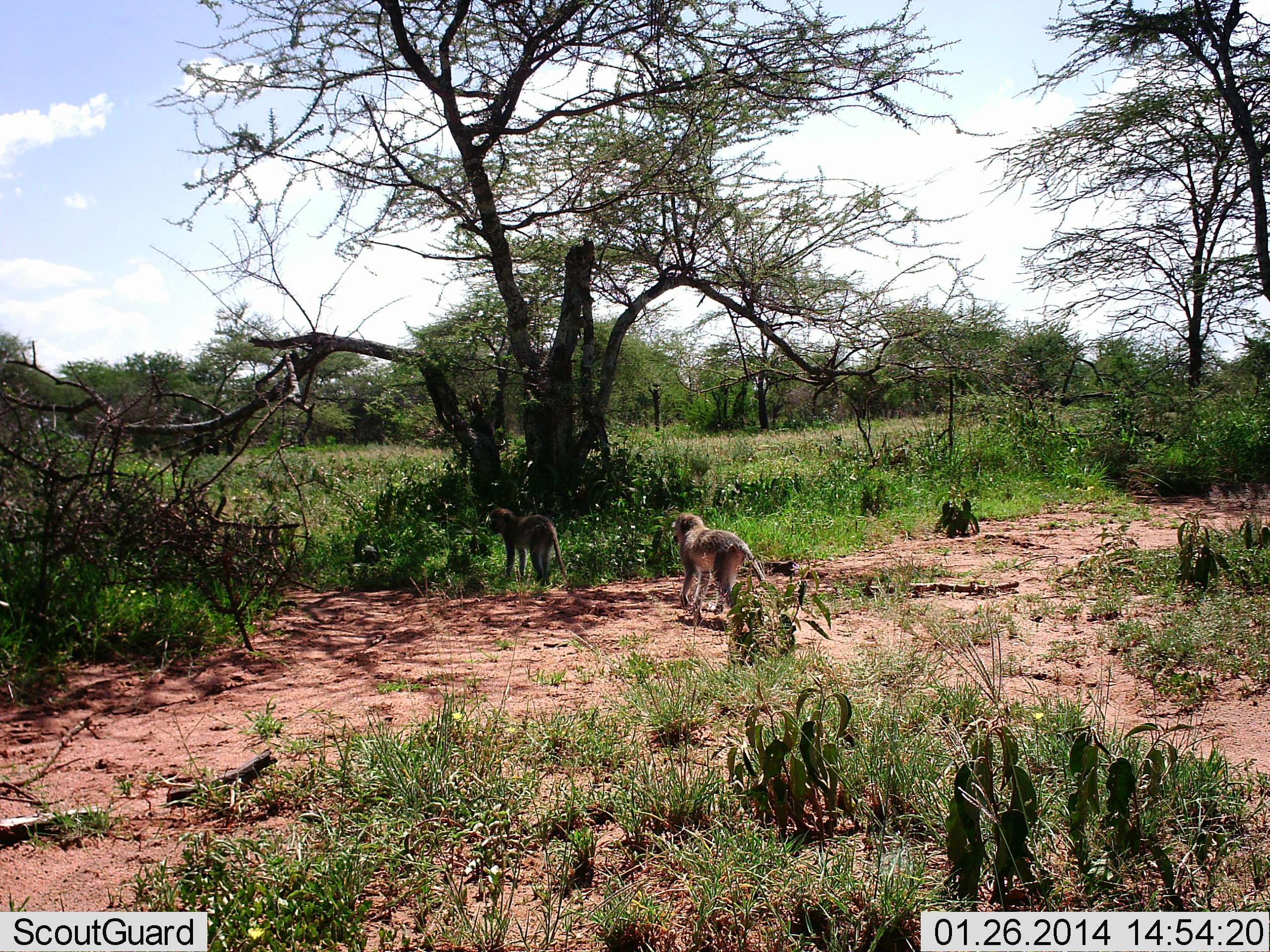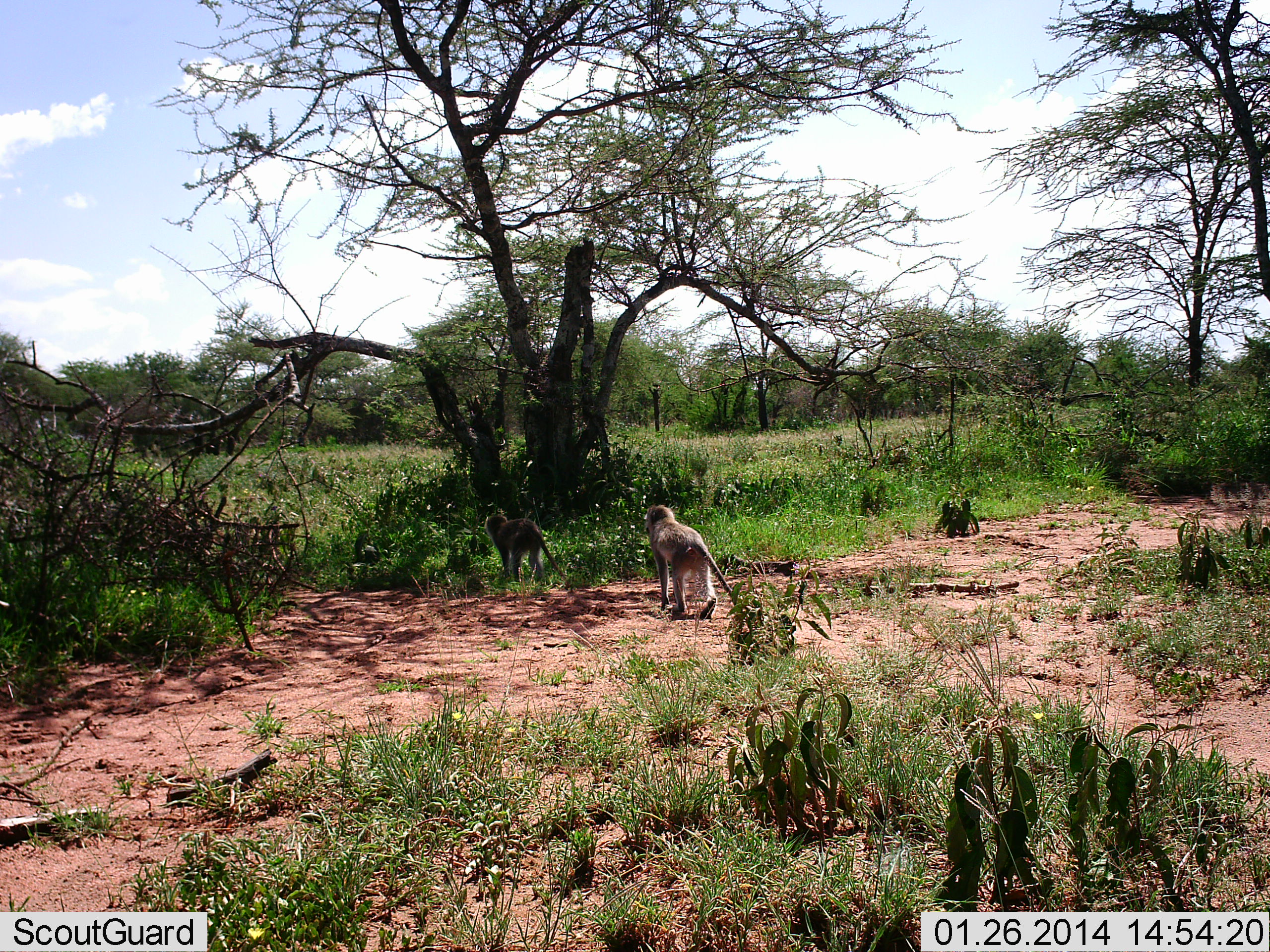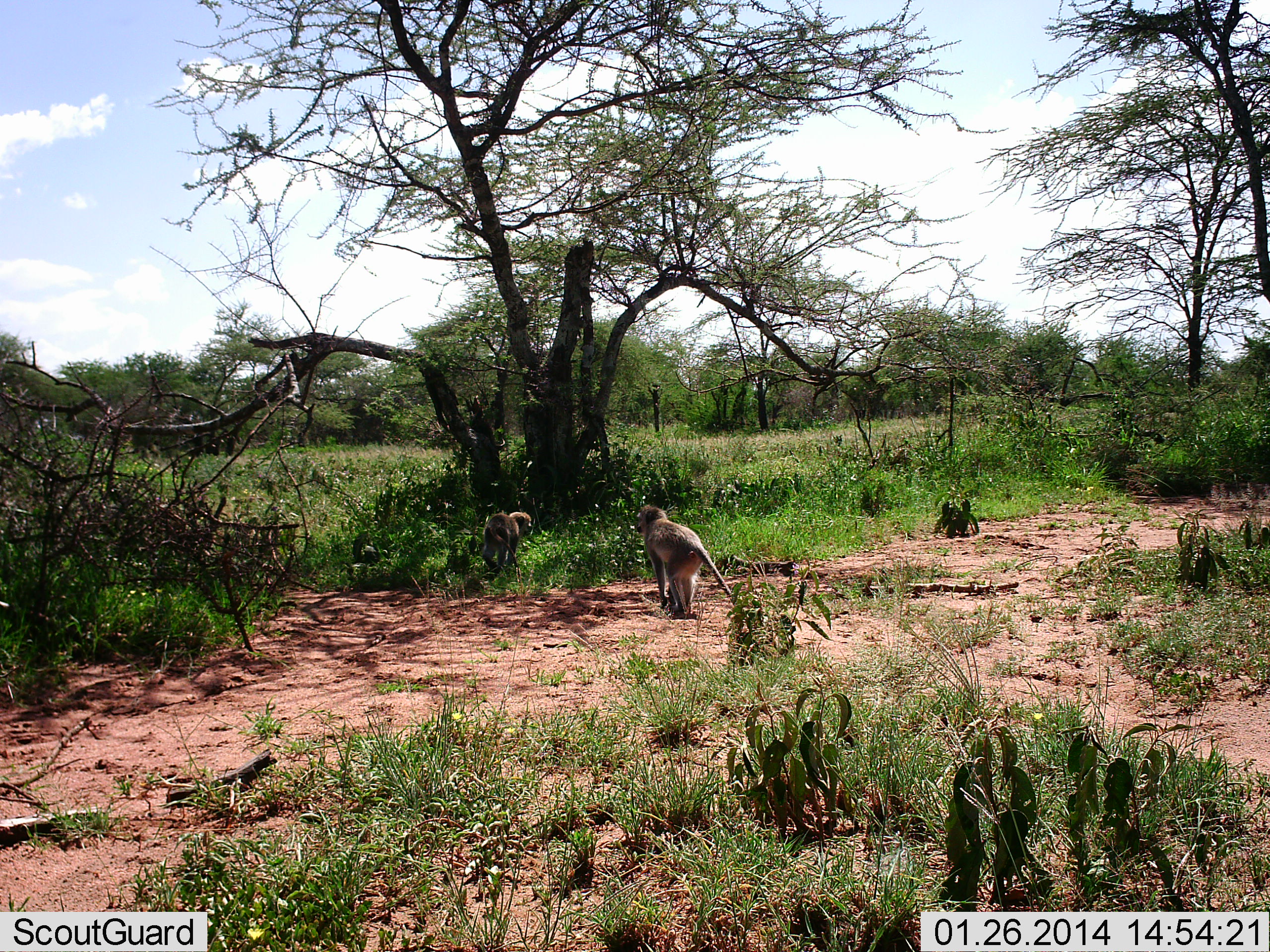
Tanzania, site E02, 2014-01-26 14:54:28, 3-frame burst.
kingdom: Animalia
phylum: Chordata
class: Mammalia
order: Primates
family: Cercopithecidae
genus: Chlorocebus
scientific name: Chlorocebus pygerythrus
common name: vervet monkey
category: monkeyvervet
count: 2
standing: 0%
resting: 0%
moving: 100%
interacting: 0%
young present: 0%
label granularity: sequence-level